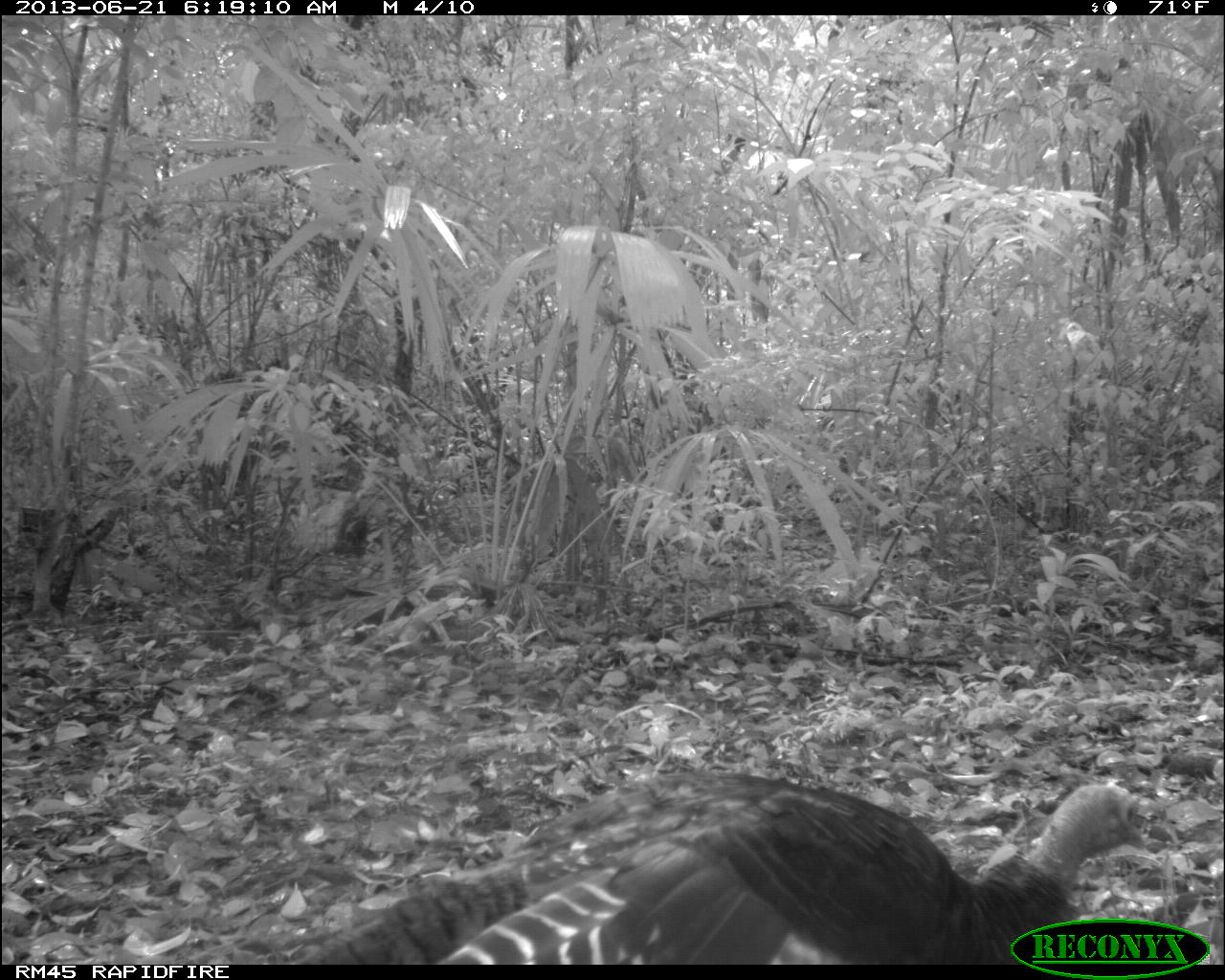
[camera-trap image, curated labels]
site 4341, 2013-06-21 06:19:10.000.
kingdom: Animalia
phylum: Chordata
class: Aves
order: Galliformes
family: Phasianidae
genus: Meleagris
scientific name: Meleagris ocellata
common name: ocellated turkey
Meleagris ocellata (ocellated turkey), count 1.